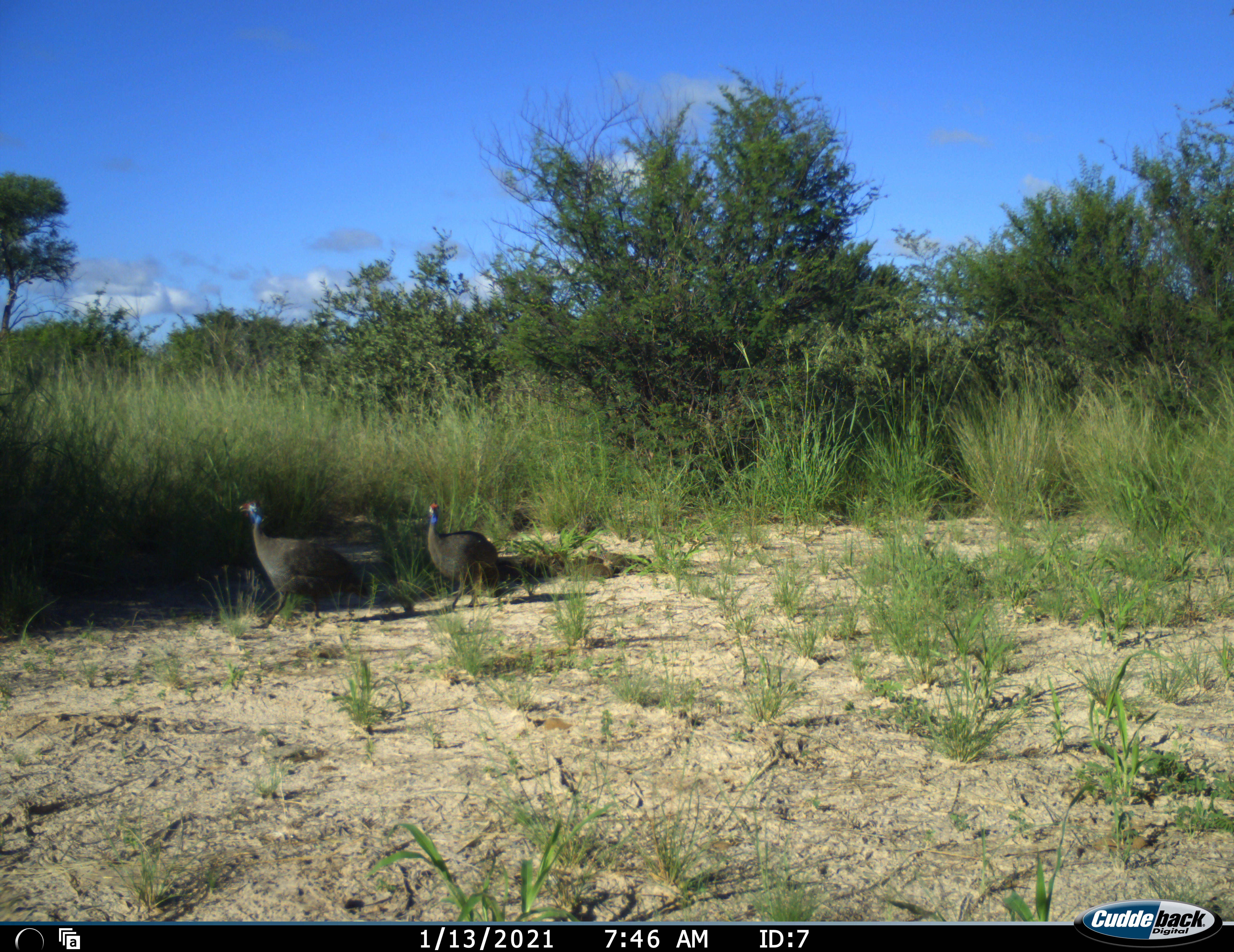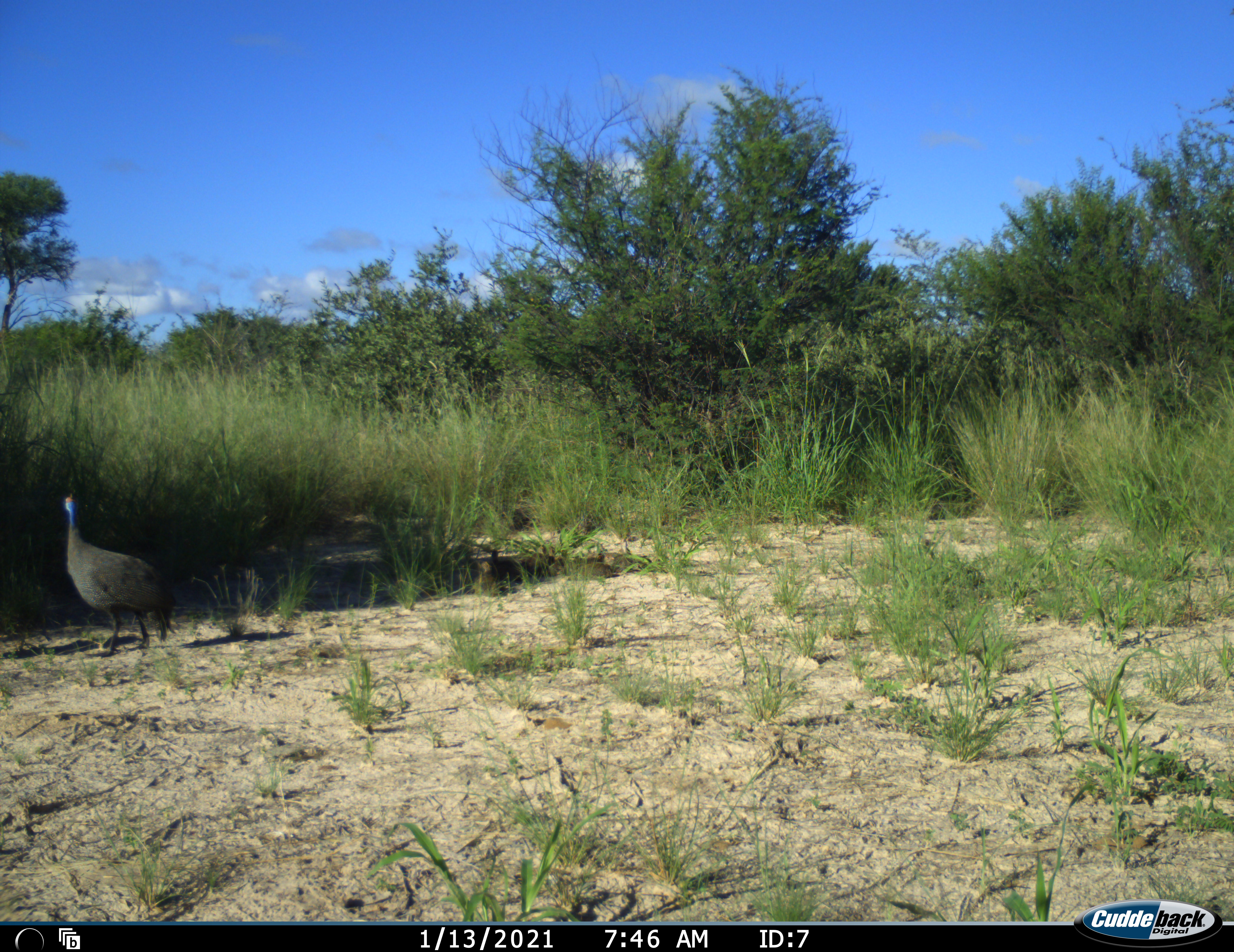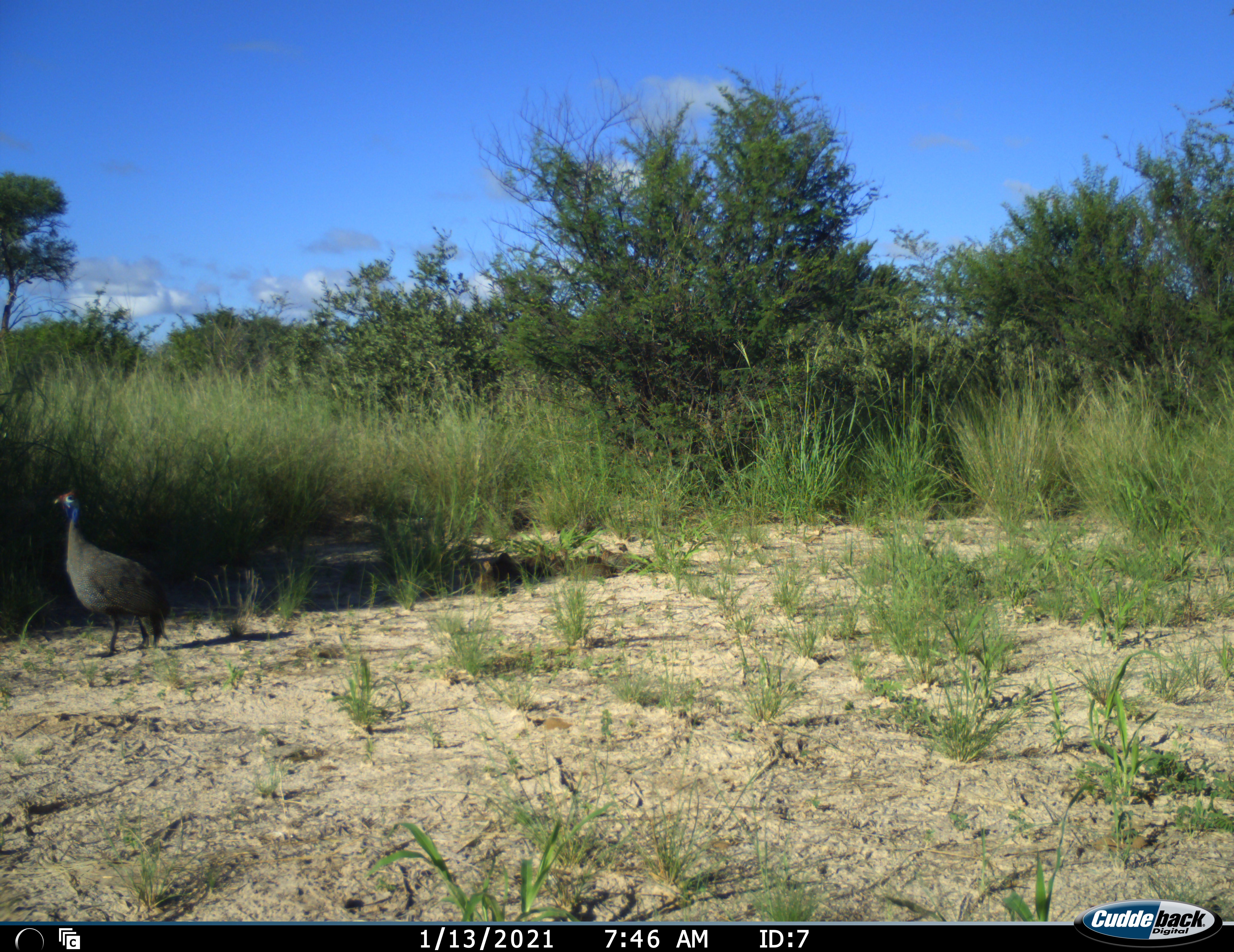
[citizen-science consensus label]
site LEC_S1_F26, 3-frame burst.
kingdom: Animalia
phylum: Chordata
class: Aves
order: Galliformes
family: Numididae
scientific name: Numididae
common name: guineafowl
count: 8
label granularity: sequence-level